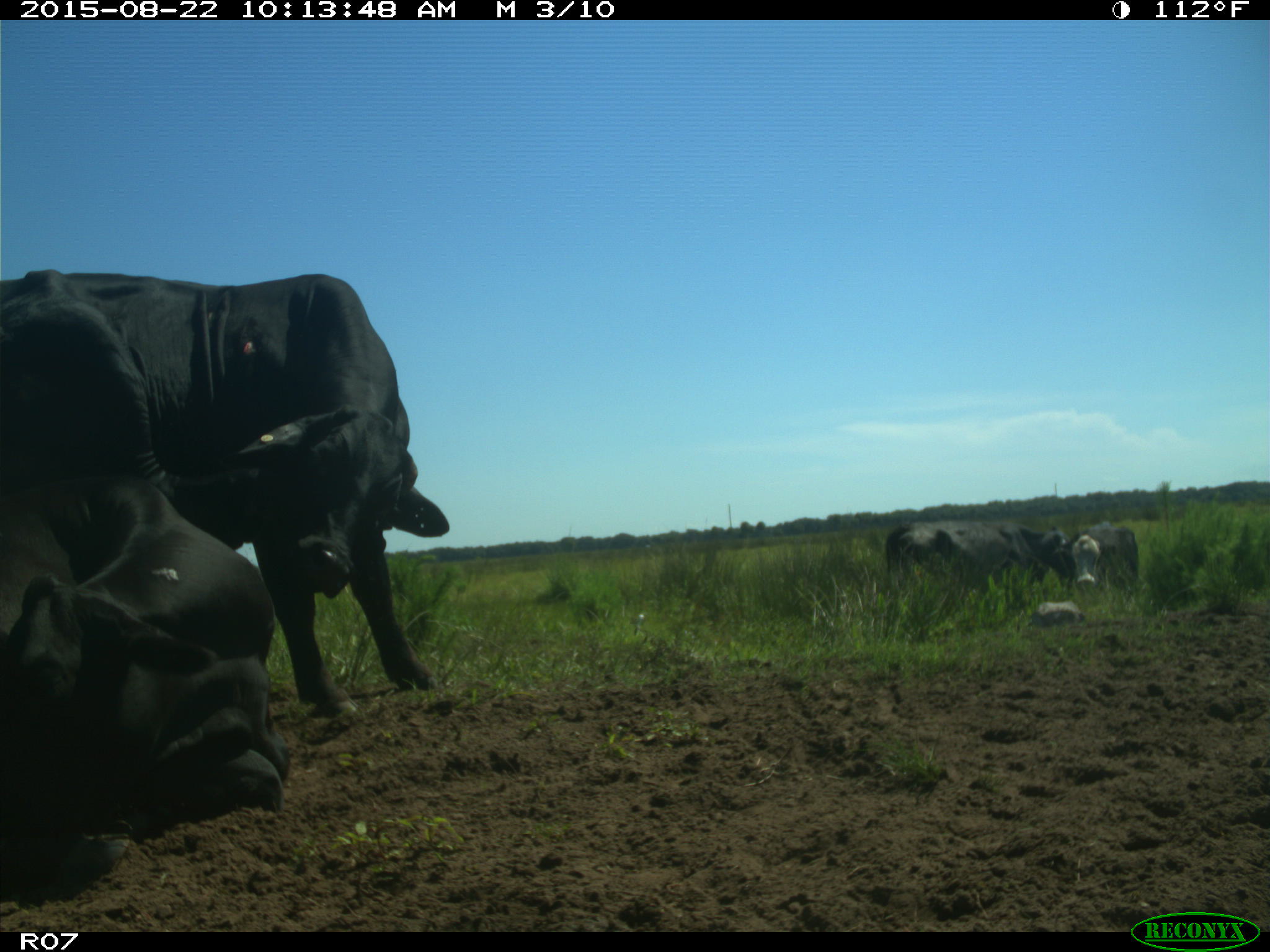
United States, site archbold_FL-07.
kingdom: Animalia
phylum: Chordata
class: Mammalia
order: Artiodactyla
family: Bovidae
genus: Bos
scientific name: Bos taurus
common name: domestic cow